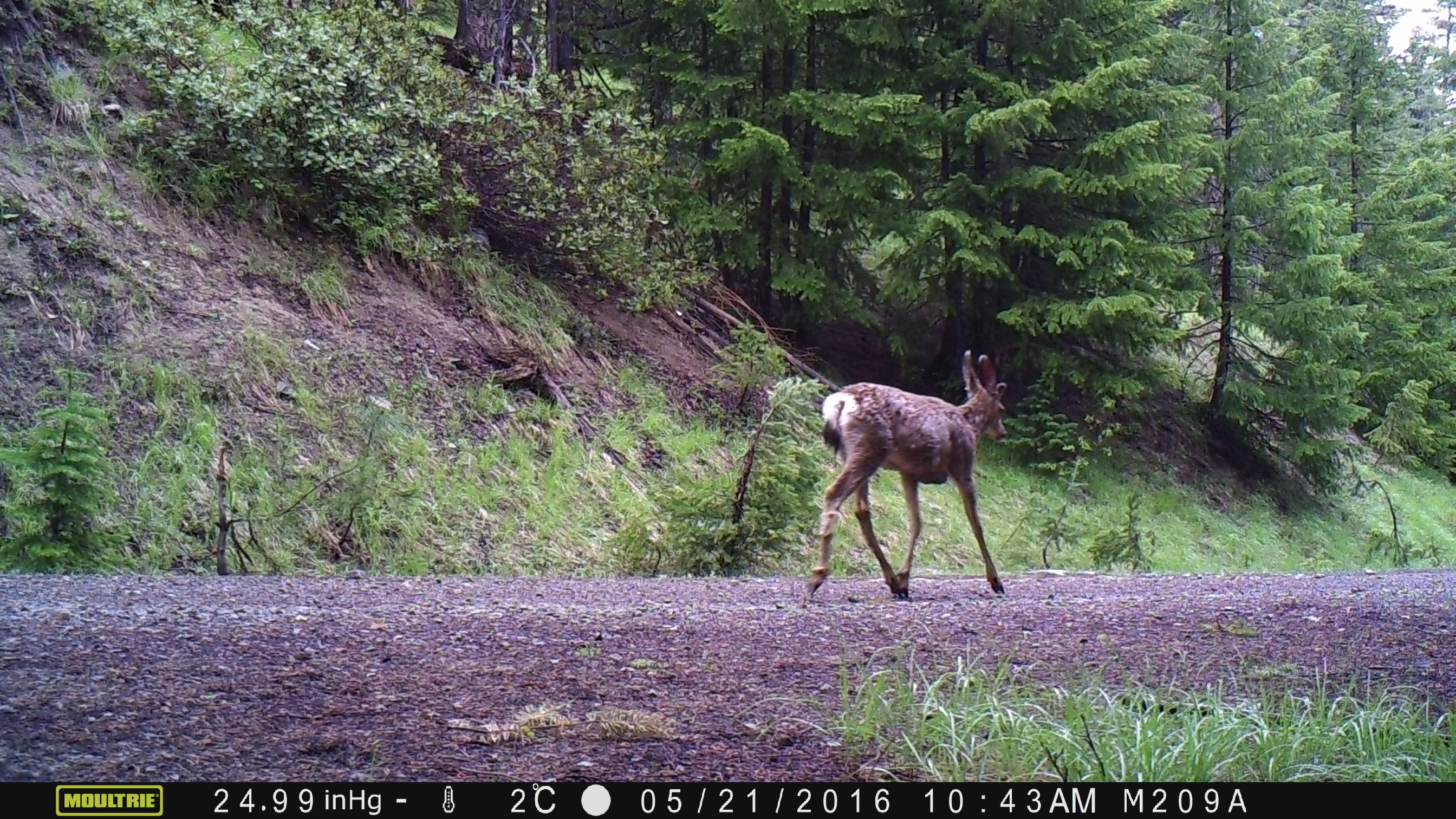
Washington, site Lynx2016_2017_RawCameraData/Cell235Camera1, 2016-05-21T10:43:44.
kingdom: Animalia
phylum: Chordata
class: Mammalia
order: Artiodactyla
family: Cervidae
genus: Odocoileus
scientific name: Odocoileus hemionus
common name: mule deer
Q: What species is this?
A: Odocoileus hemionus (mule deer).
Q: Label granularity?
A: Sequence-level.